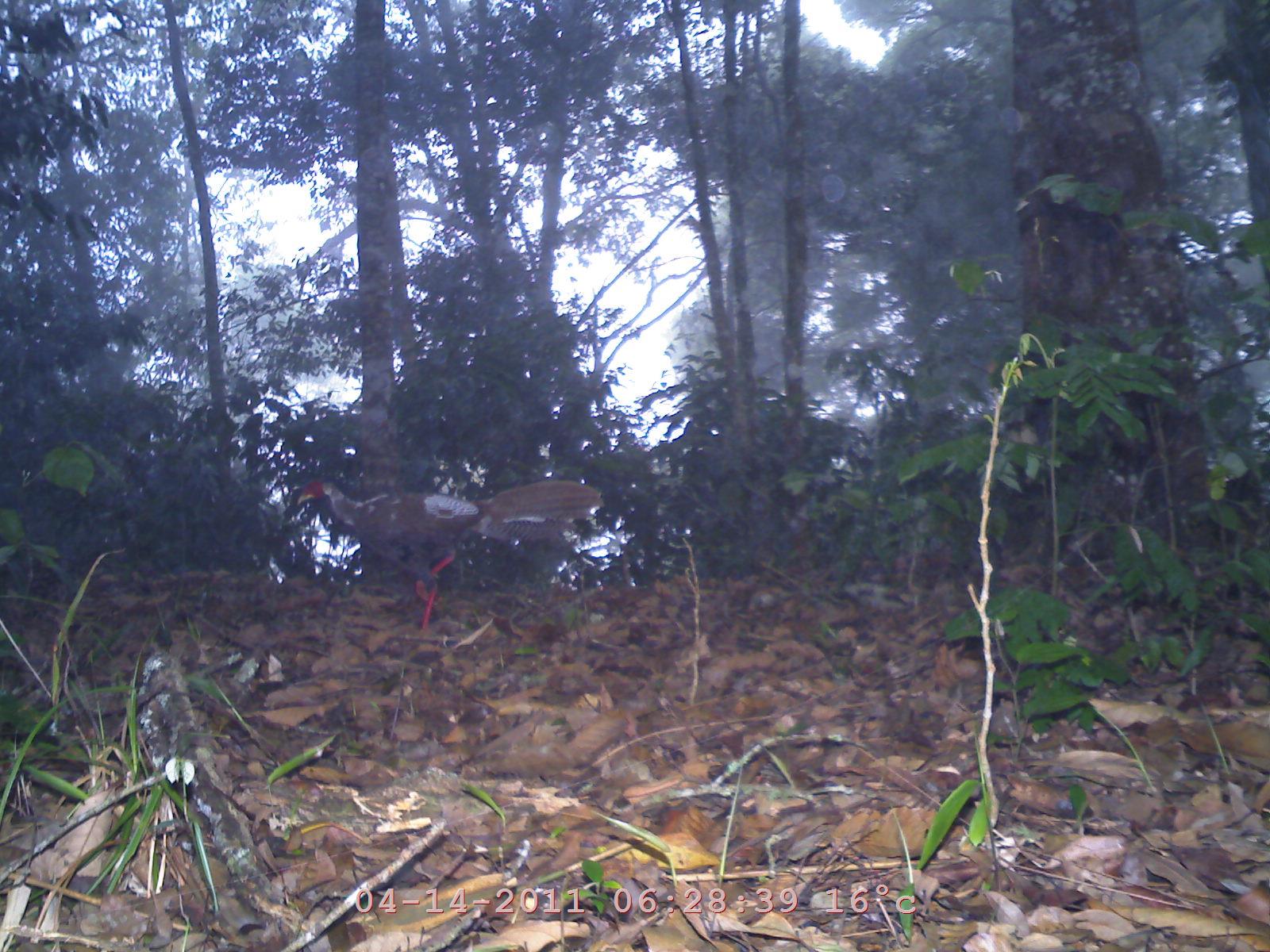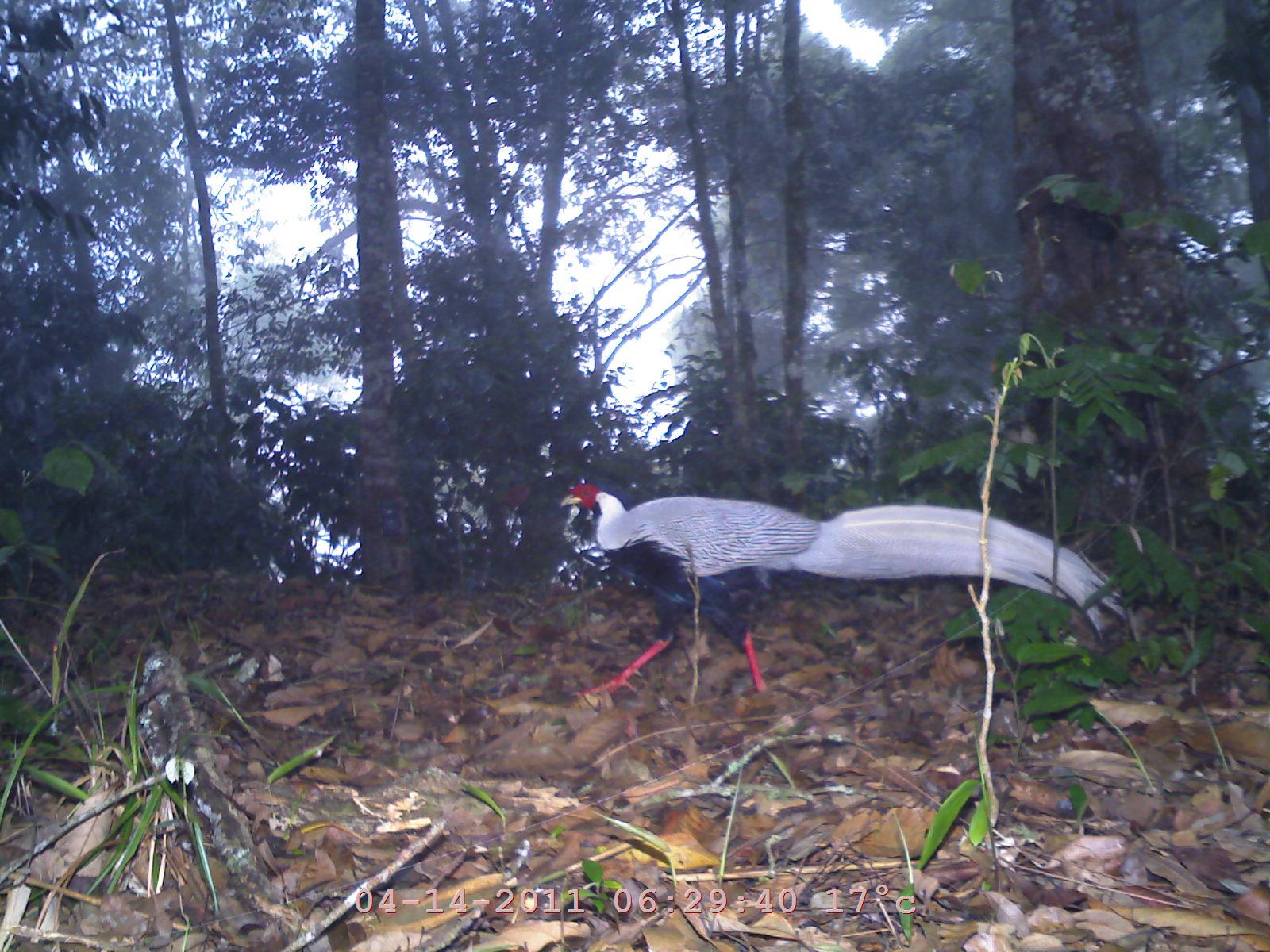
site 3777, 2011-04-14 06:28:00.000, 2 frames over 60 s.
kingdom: Animalia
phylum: Chordata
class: Aves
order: Galliformes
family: Phasianidae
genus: Lophura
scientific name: Lophura nycthemera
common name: silver pheasant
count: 1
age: adult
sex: male